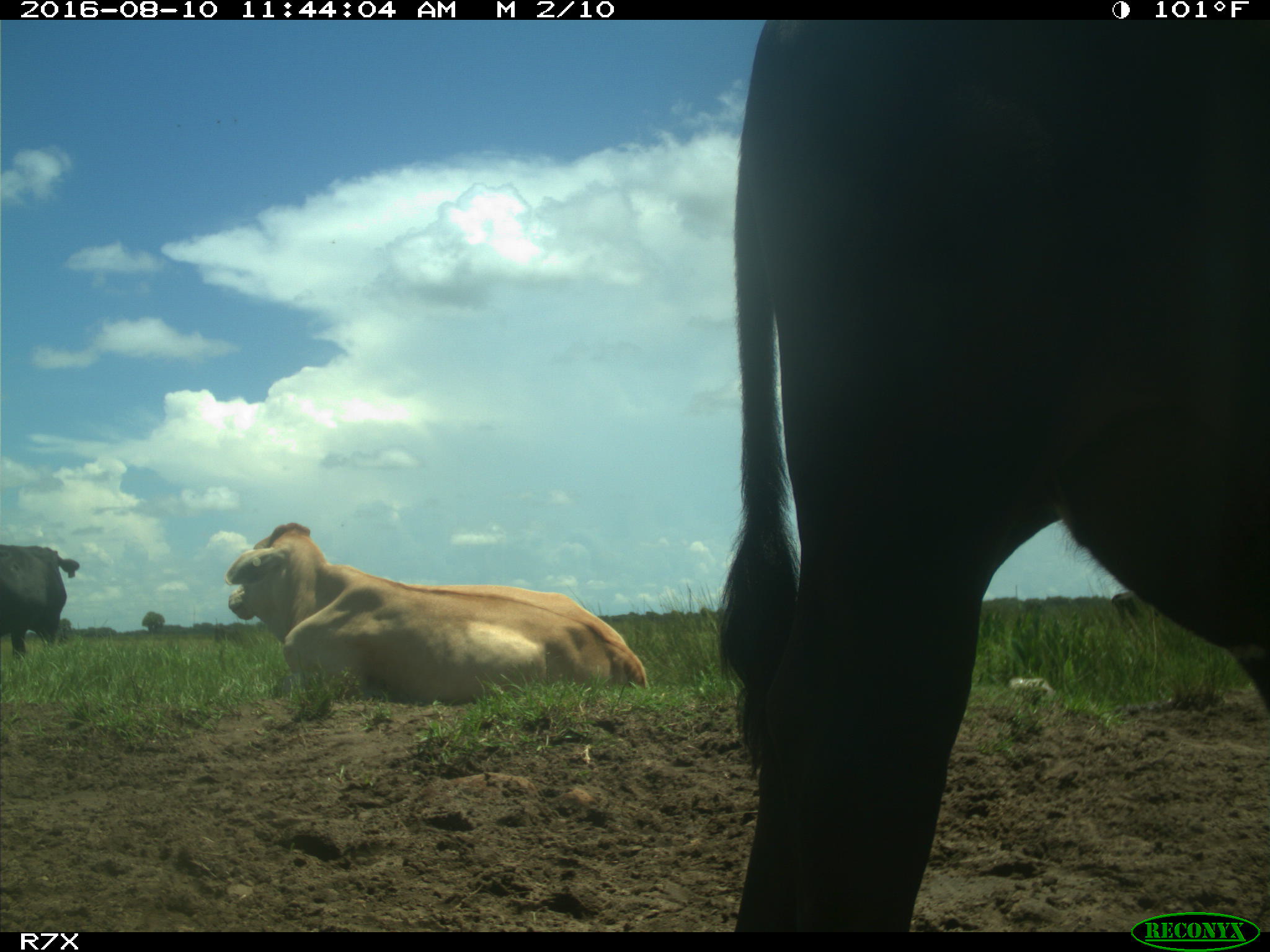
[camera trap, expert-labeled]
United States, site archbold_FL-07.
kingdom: Animalia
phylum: Chordata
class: Mammalia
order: Artiodactyla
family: Bovidae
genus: Bos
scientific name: Bos taurus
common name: domestic cow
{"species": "Bos taurus (domestic cow)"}